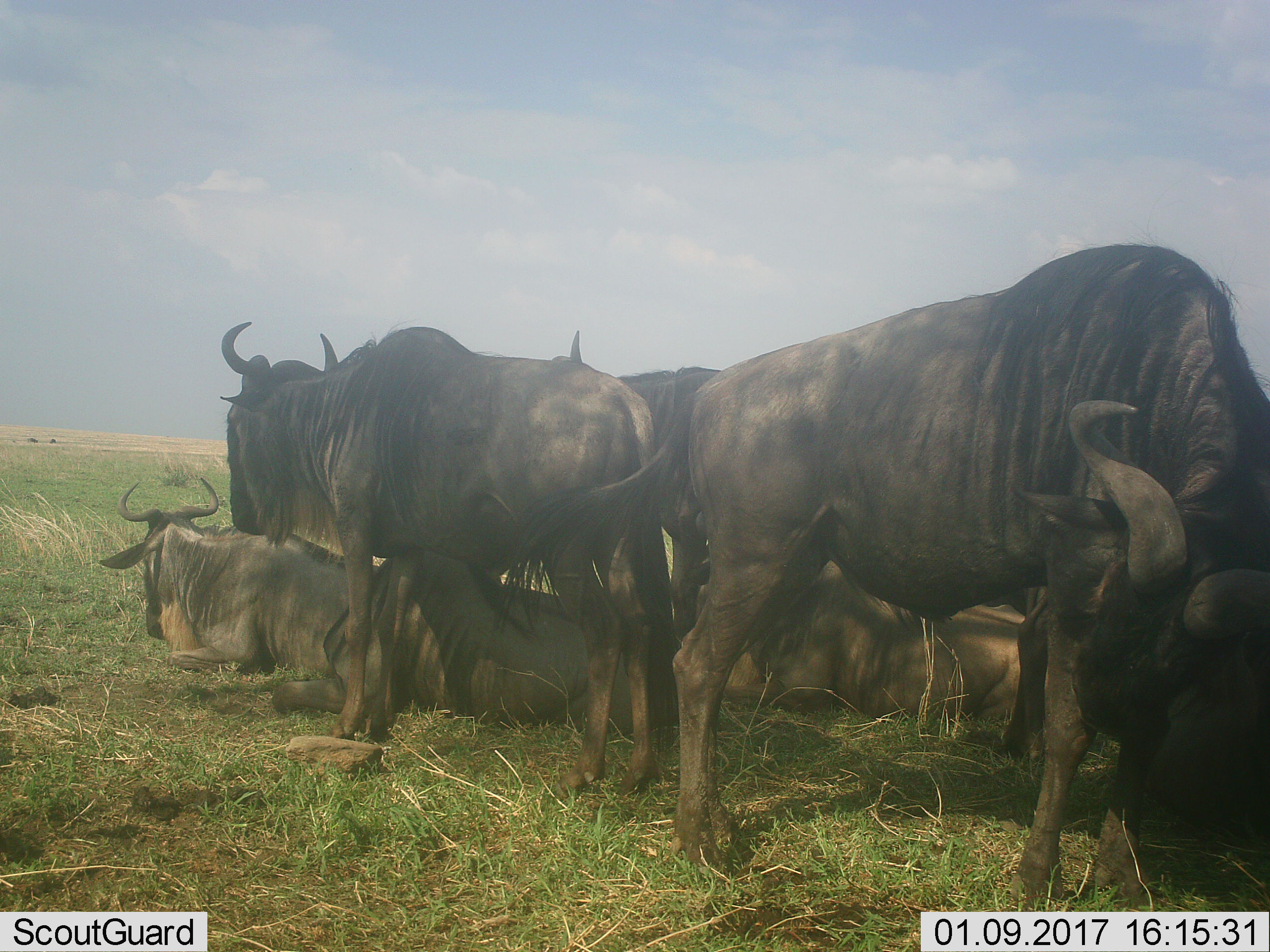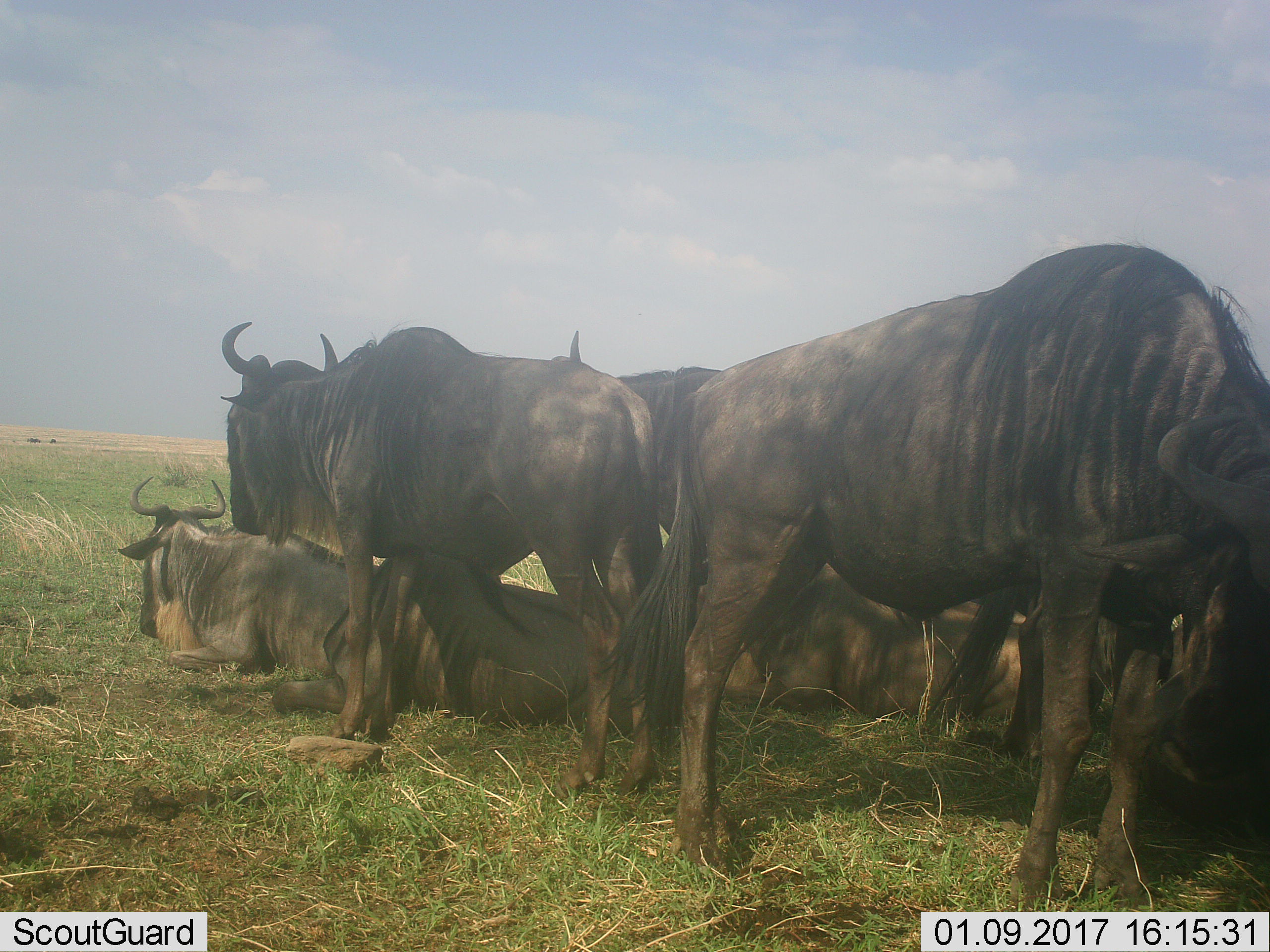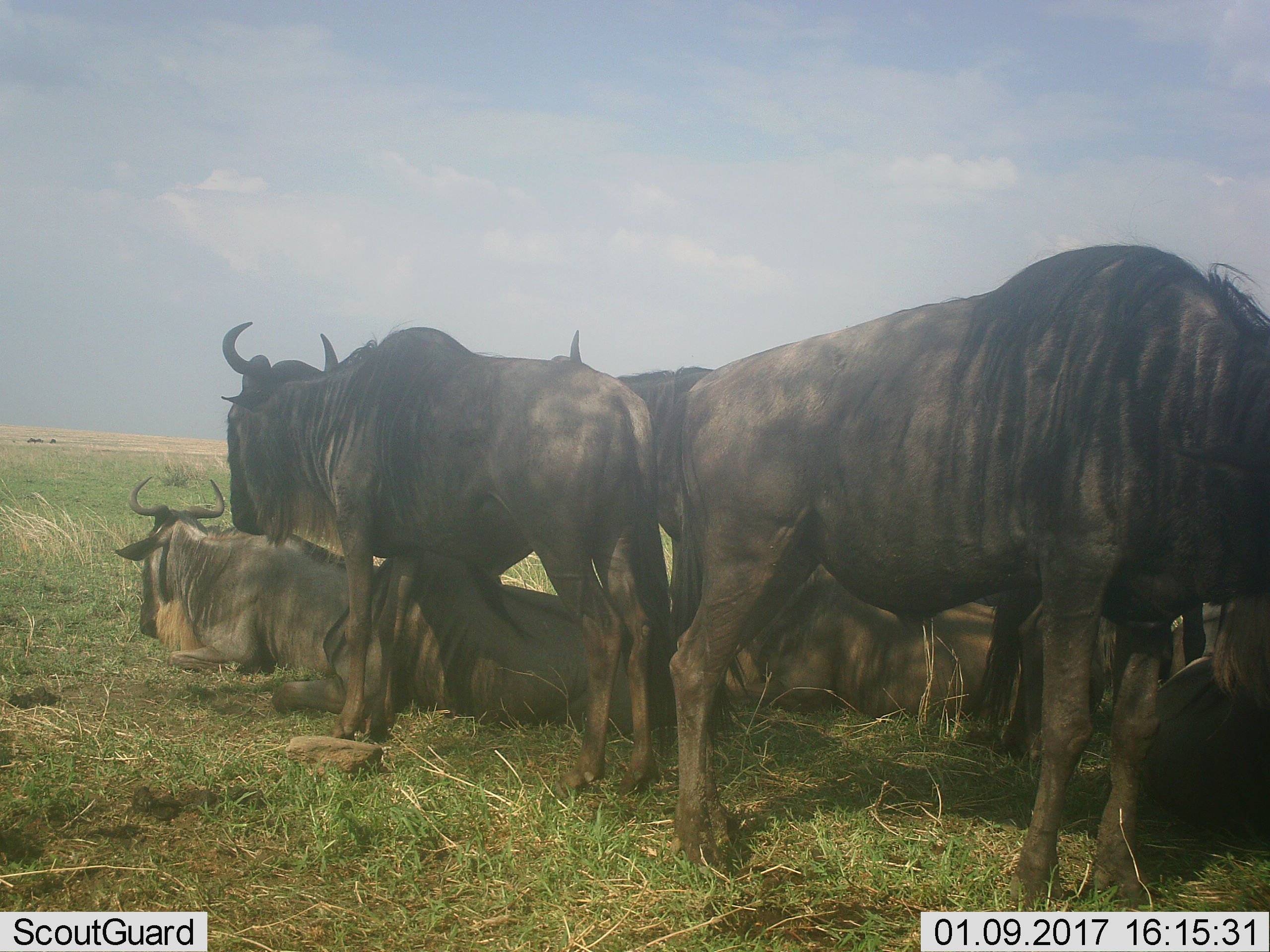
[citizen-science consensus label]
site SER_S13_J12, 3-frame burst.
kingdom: Animalia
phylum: Chordata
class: Mammalia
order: Artiodactyla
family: Bovidae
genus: Connochaetes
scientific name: Connochaetes taurinus taurinus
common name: blue wildebeest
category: wildebeestblue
Wildebeestblue (blue wildebeest) (Connochaetes taurinus taurinus), count 6. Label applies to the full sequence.